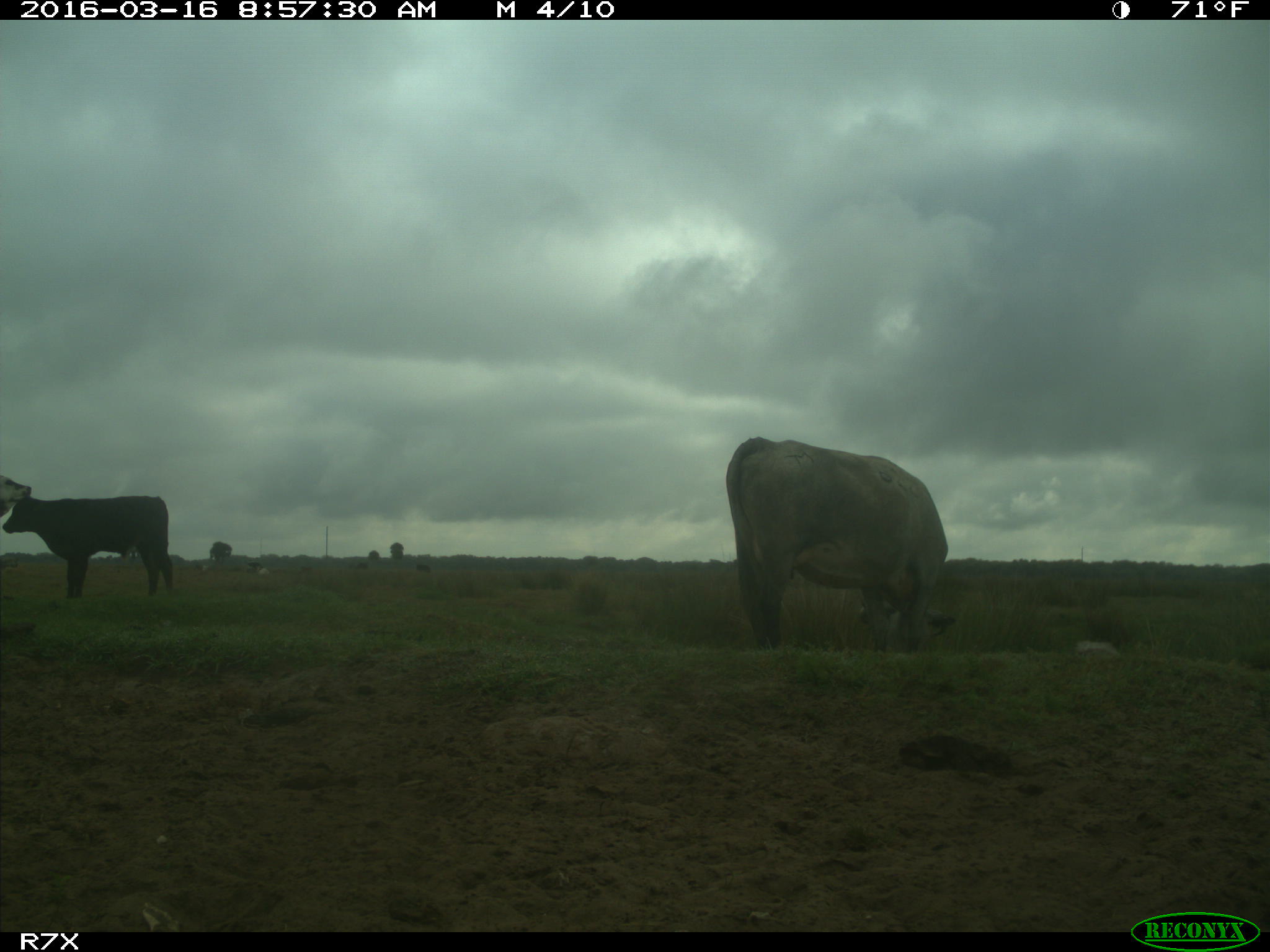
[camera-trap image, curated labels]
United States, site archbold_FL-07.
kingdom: Animalia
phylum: Chordata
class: Mammalia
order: Artiodactyla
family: Bovidae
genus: Bos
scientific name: Bos taurus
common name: domestic cow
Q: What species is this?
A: Bos taurus (domestic cow).